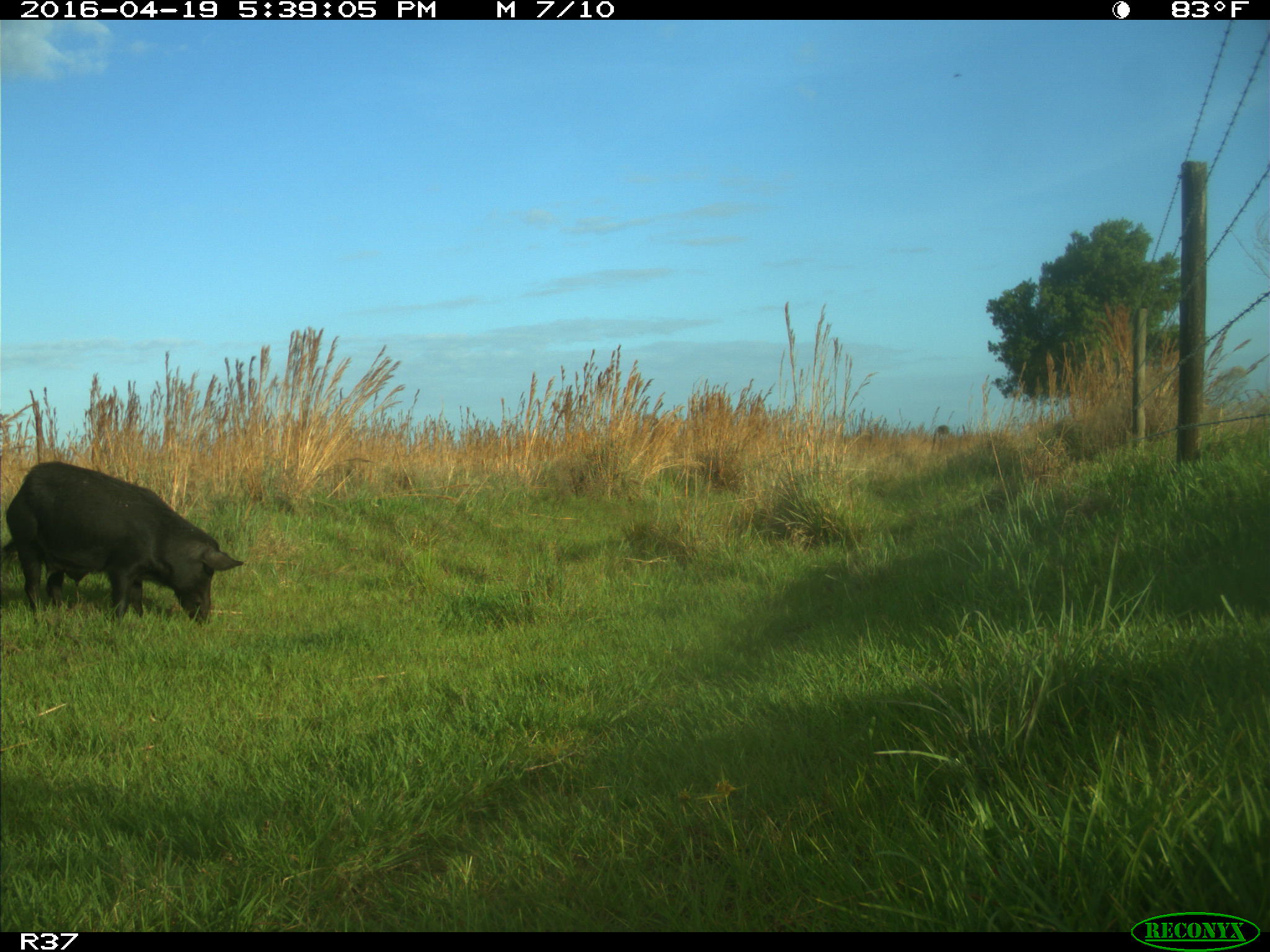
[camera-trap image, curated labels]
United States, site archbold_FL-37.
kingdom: Animalia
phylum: Chordata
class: Mammalia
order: Artiodactyla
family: Suidae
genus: Sus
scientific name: Sus scrofa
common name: wild boar